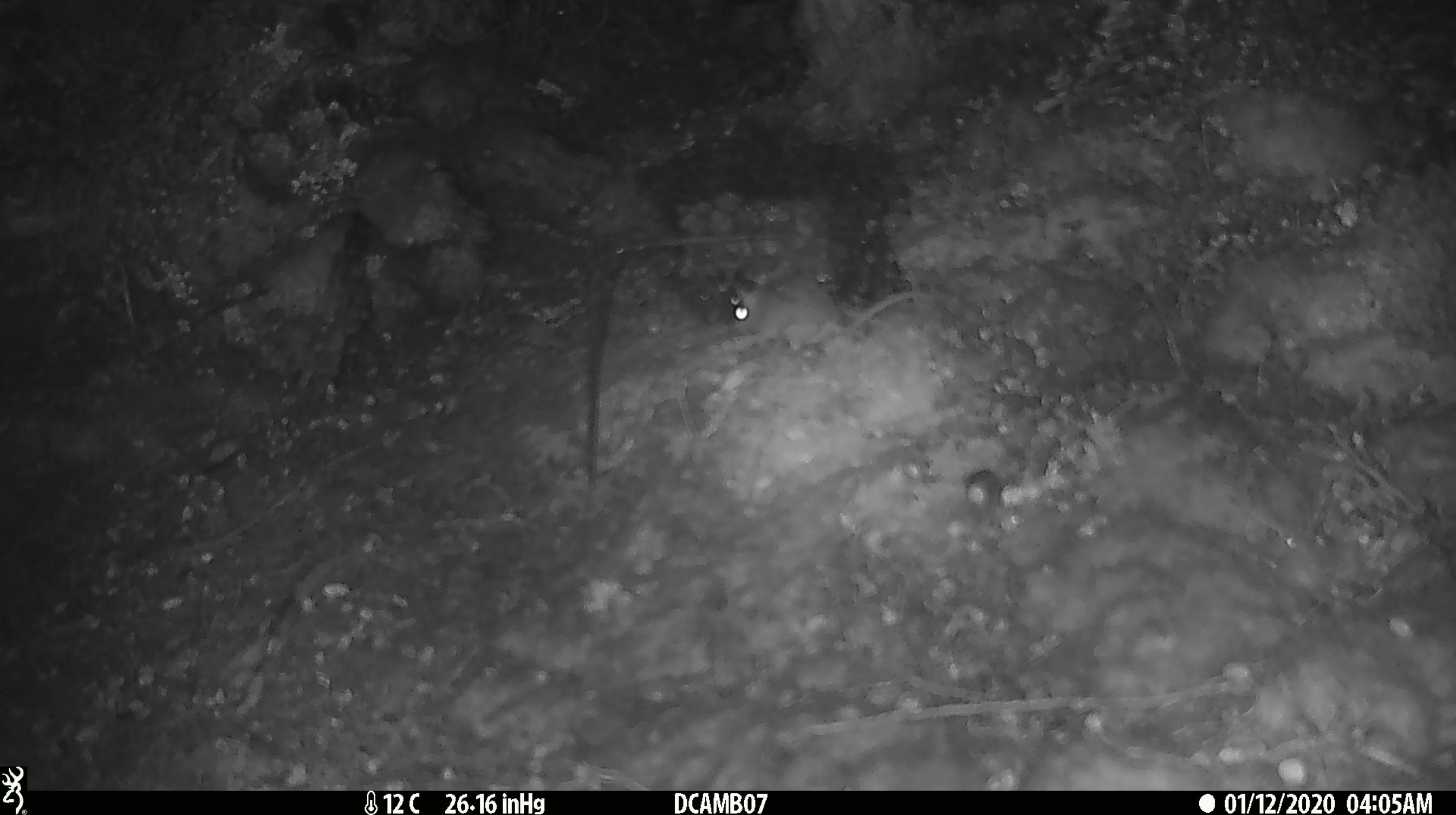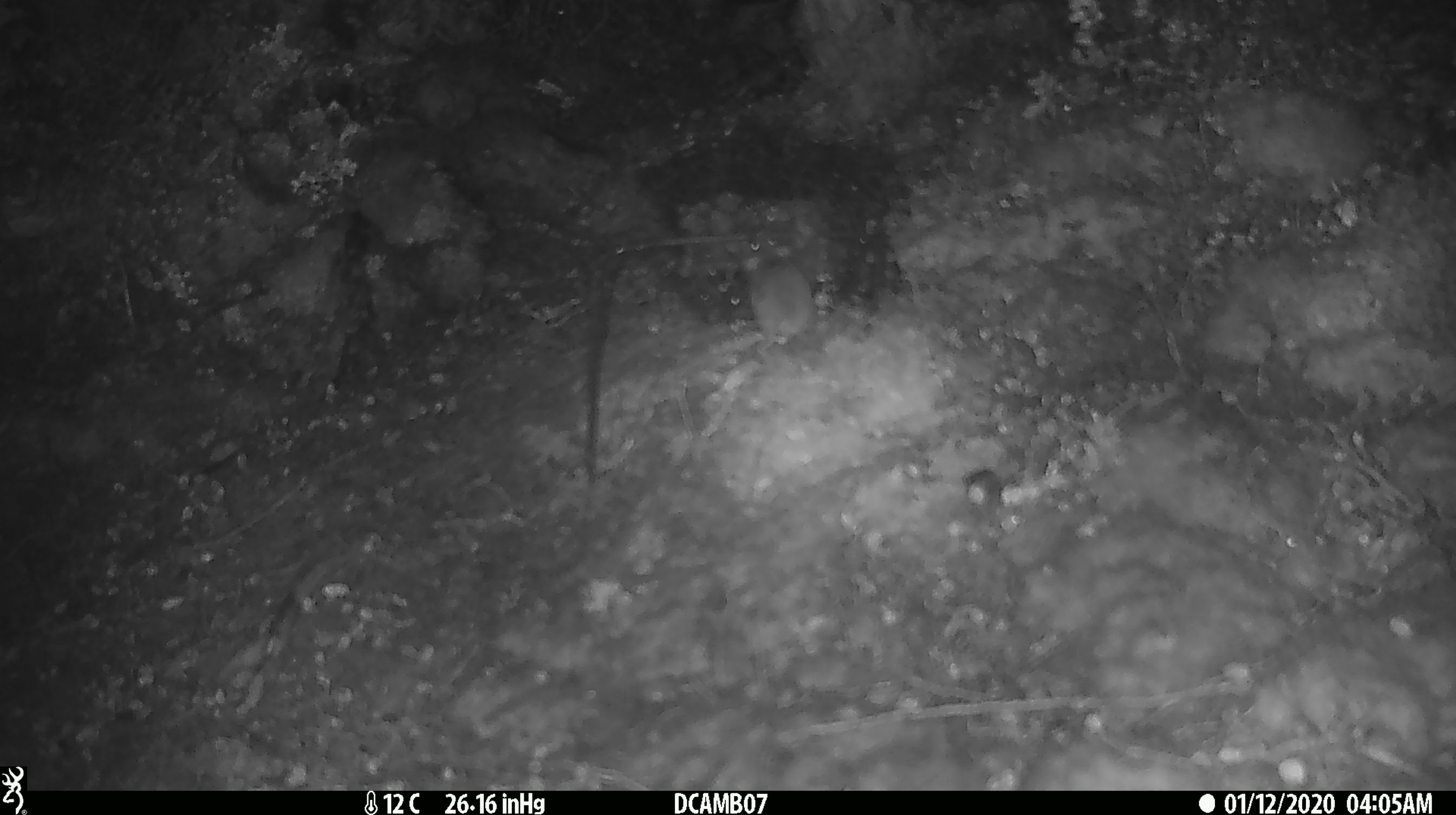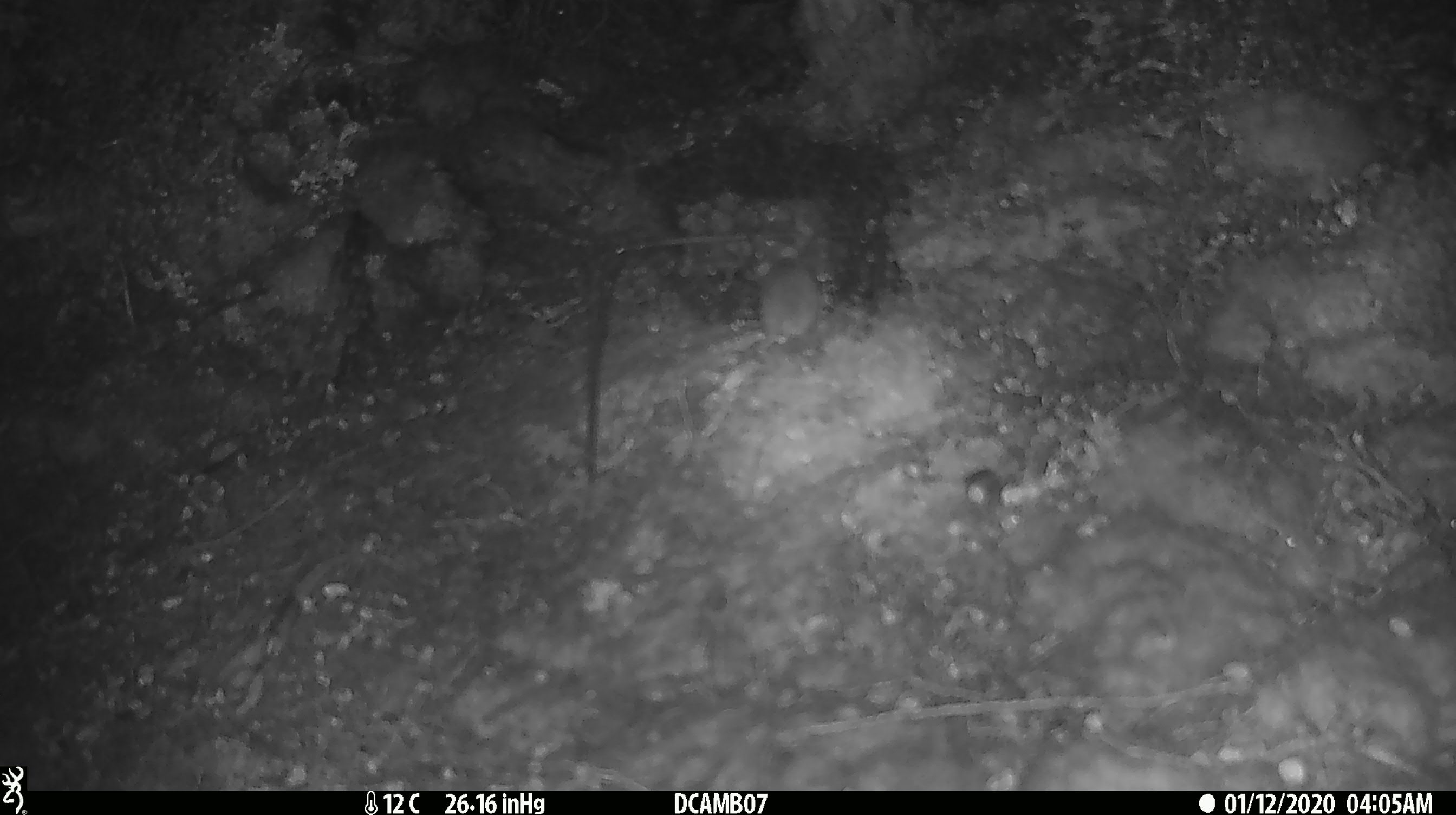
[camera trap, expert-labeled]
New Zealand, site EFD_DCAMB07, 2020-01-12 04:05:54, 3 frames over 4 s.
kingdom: Animalia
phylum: Chordata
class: Mammalia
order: Rodentia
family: Muridae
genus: Mus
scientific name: Mus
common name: mouse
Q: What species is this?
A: Mouse (Mus).